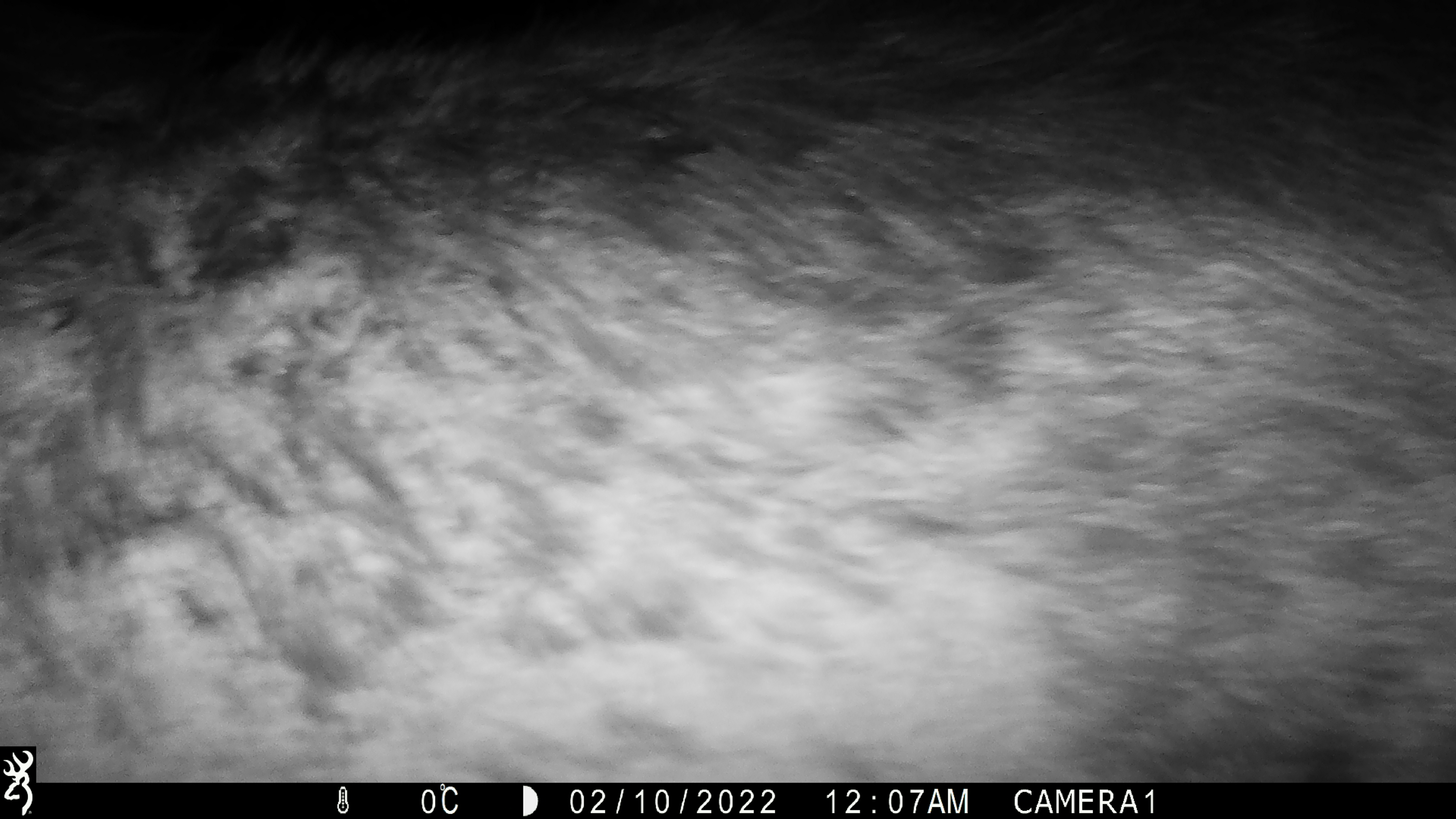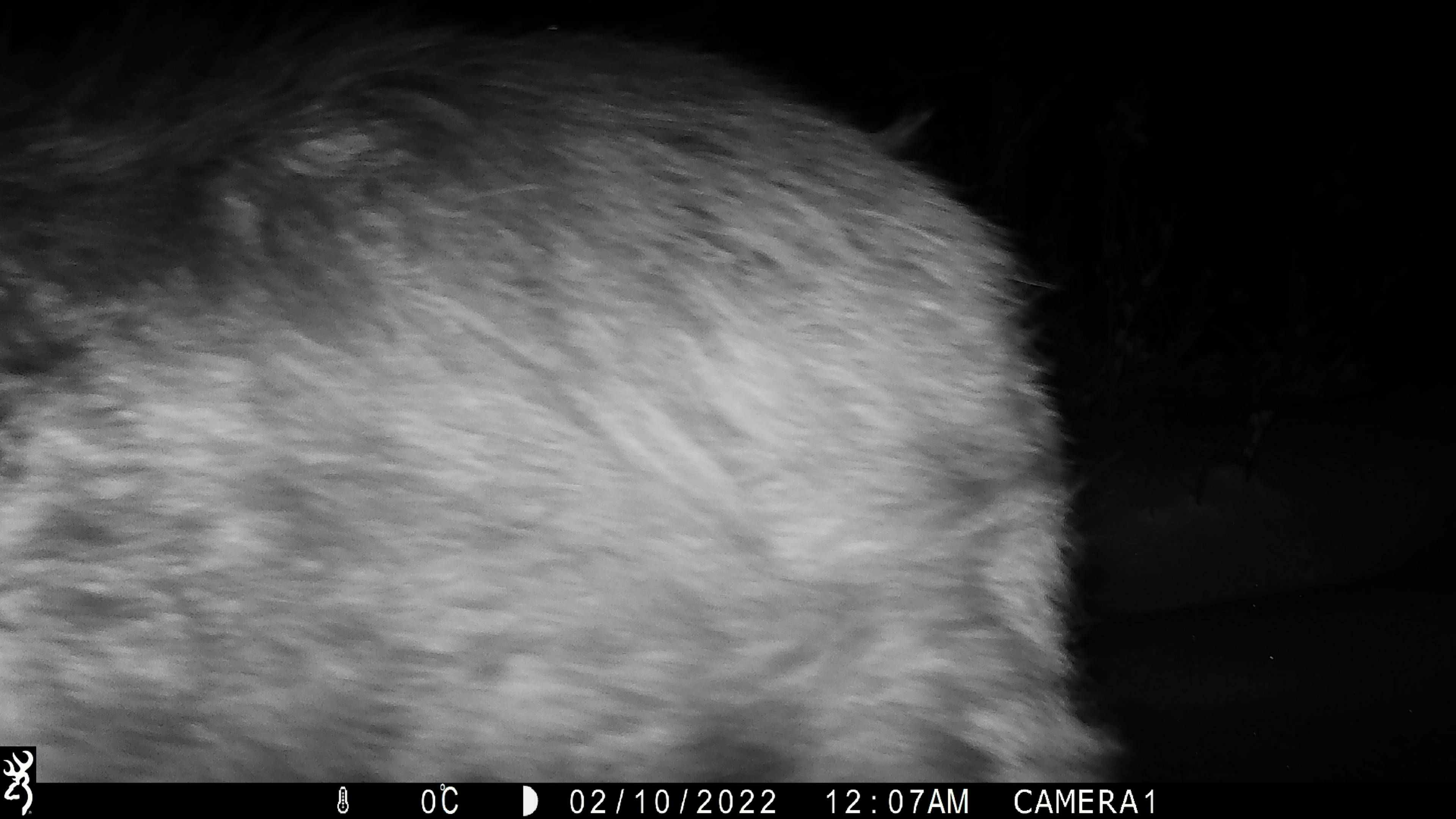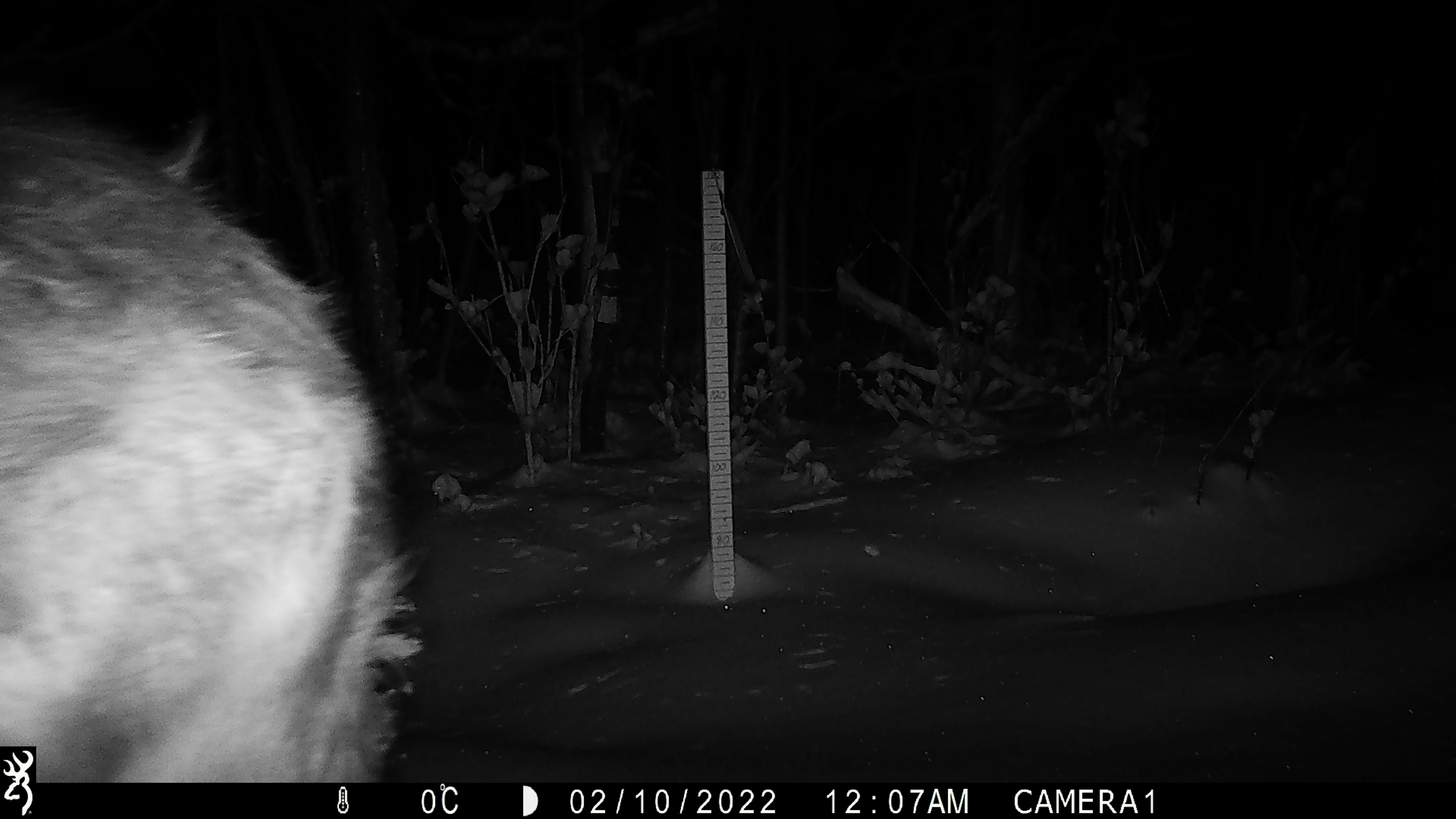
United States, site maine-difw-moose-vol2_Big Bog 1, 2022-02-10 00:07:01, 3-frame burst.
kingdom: Animalia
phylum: Chordata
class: Mammalia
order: Artiodactyla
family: Cervidae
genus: Alces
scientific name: Alces alces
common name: moose